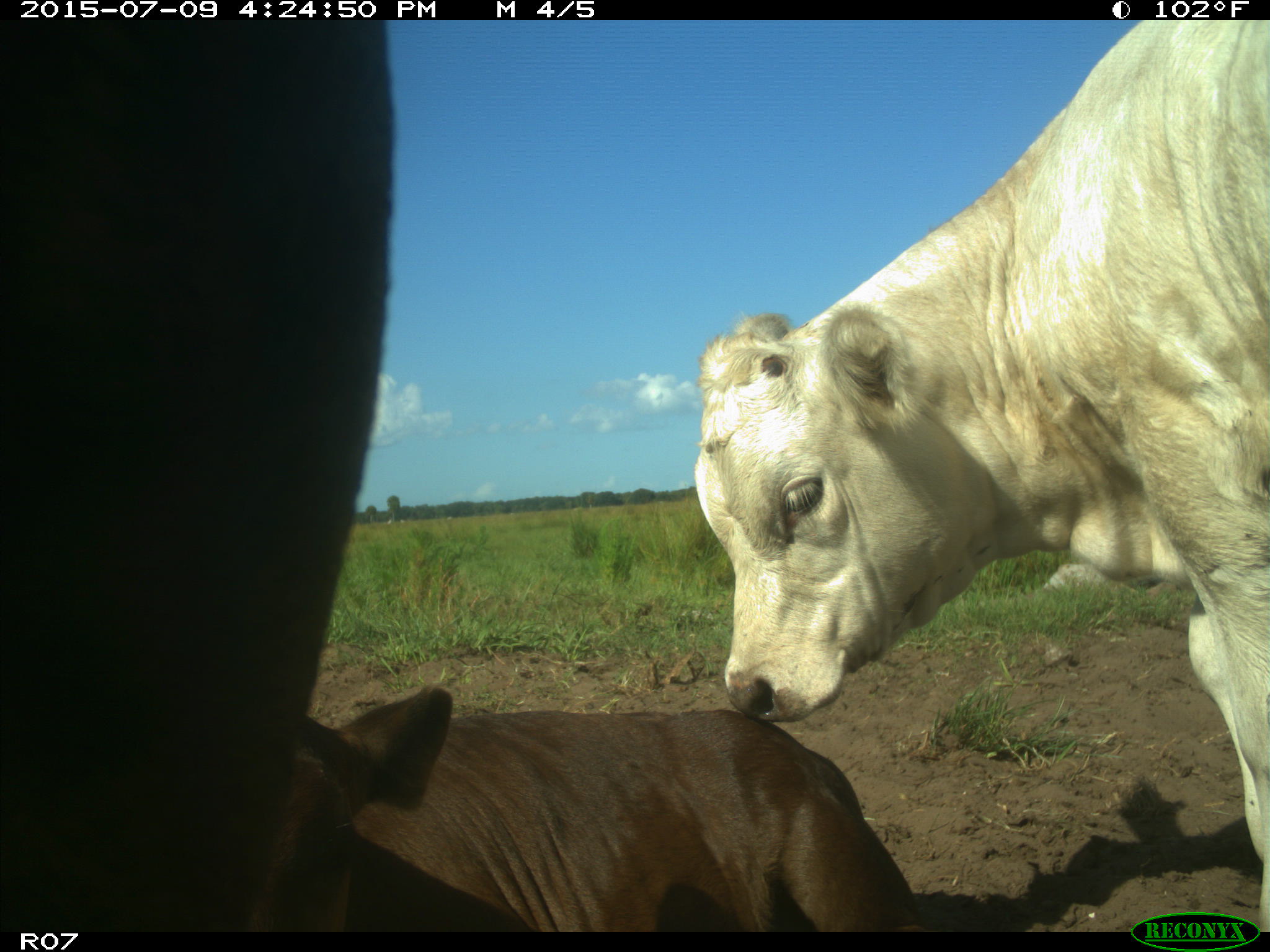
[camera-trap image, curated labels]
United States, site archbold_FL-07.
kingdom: Animalia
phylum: Chordata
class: Mammalia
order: Artiodactyla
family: Bovidae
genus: Bos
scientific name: Bos taurus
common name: domestic cow